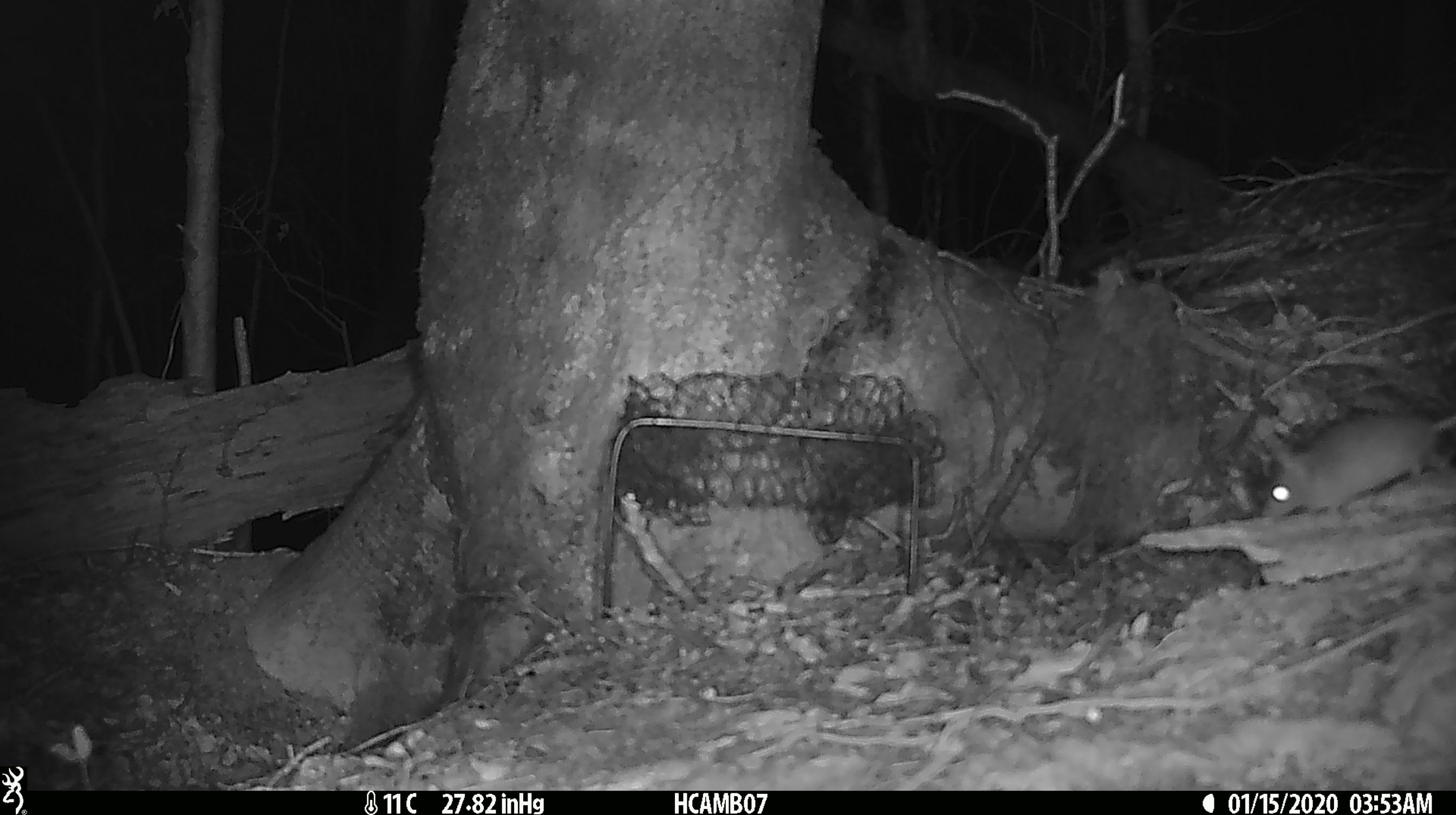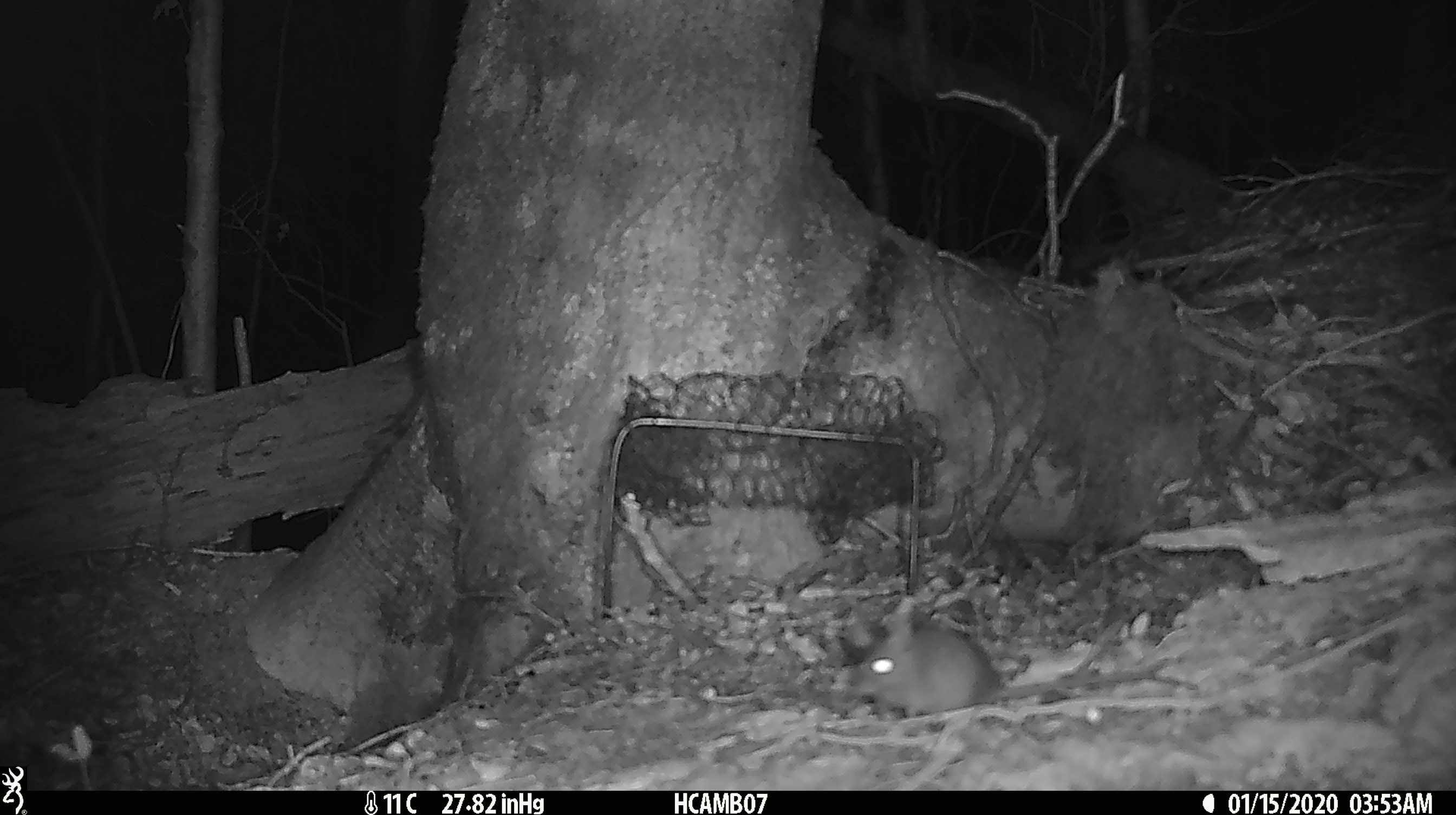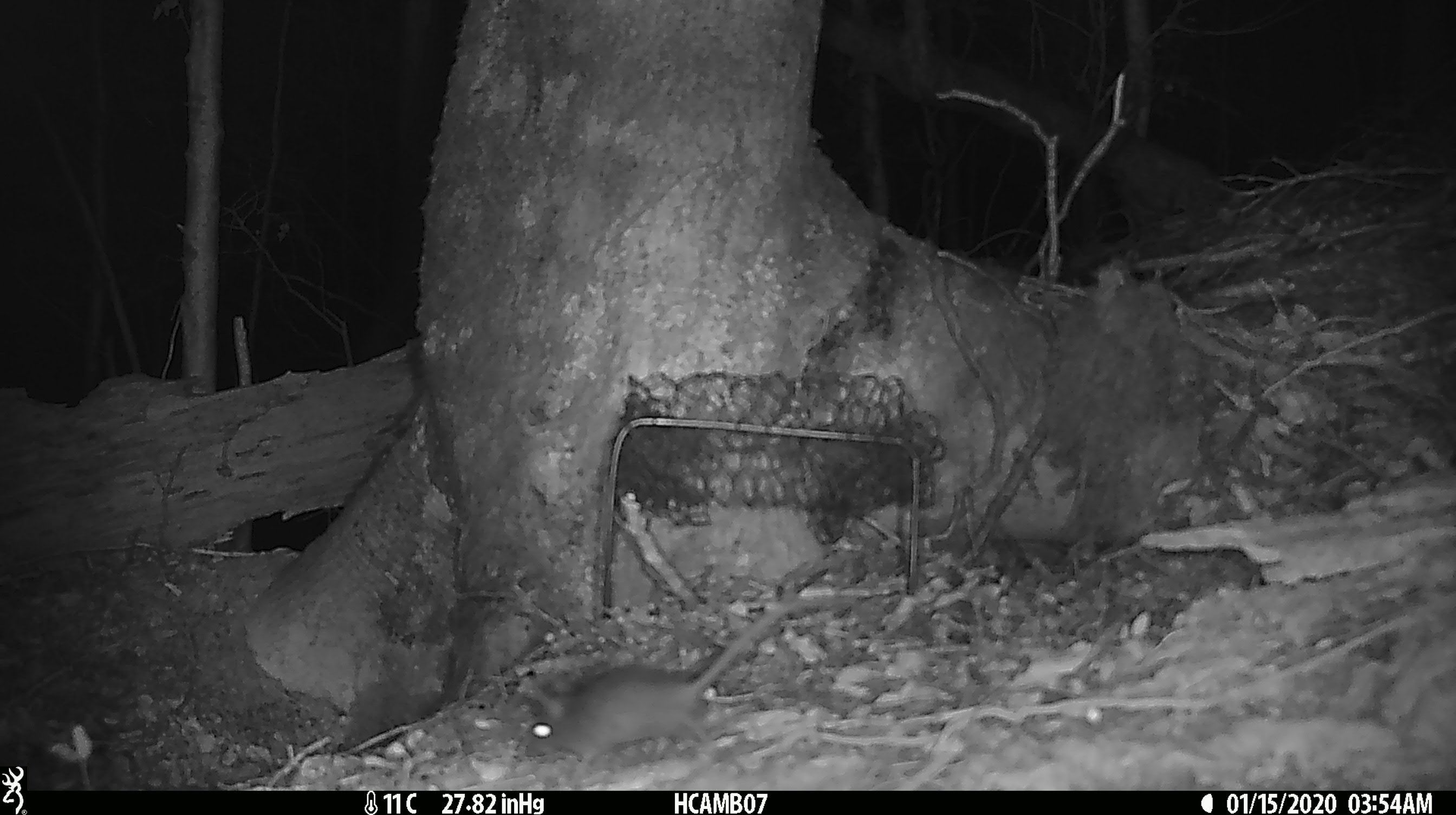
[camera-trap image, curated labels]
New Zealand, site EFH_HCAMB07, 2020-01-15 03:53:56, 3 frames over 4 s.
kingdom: Animalia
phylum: Chordata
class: Mammalia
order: Rodentia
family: Muridae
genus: Mus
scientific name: Mus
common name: mouse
Mouse (Mus).